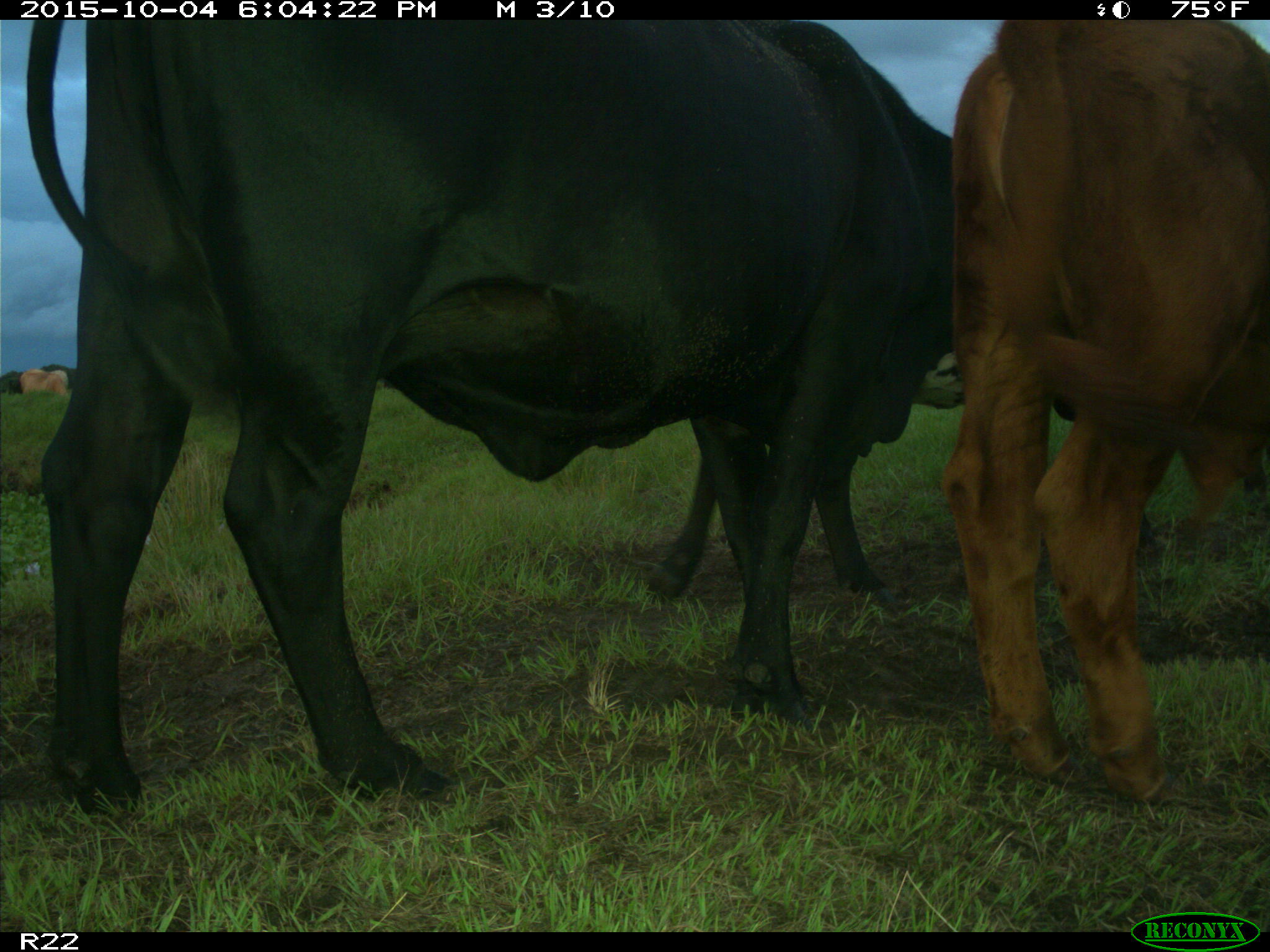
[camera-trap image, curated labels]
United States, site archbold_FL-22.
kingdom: Animalia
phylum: Chordata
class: Mammalia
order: Artiodactyla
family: Bovidae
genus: Bos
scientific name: Bos taurus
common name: domestic cow